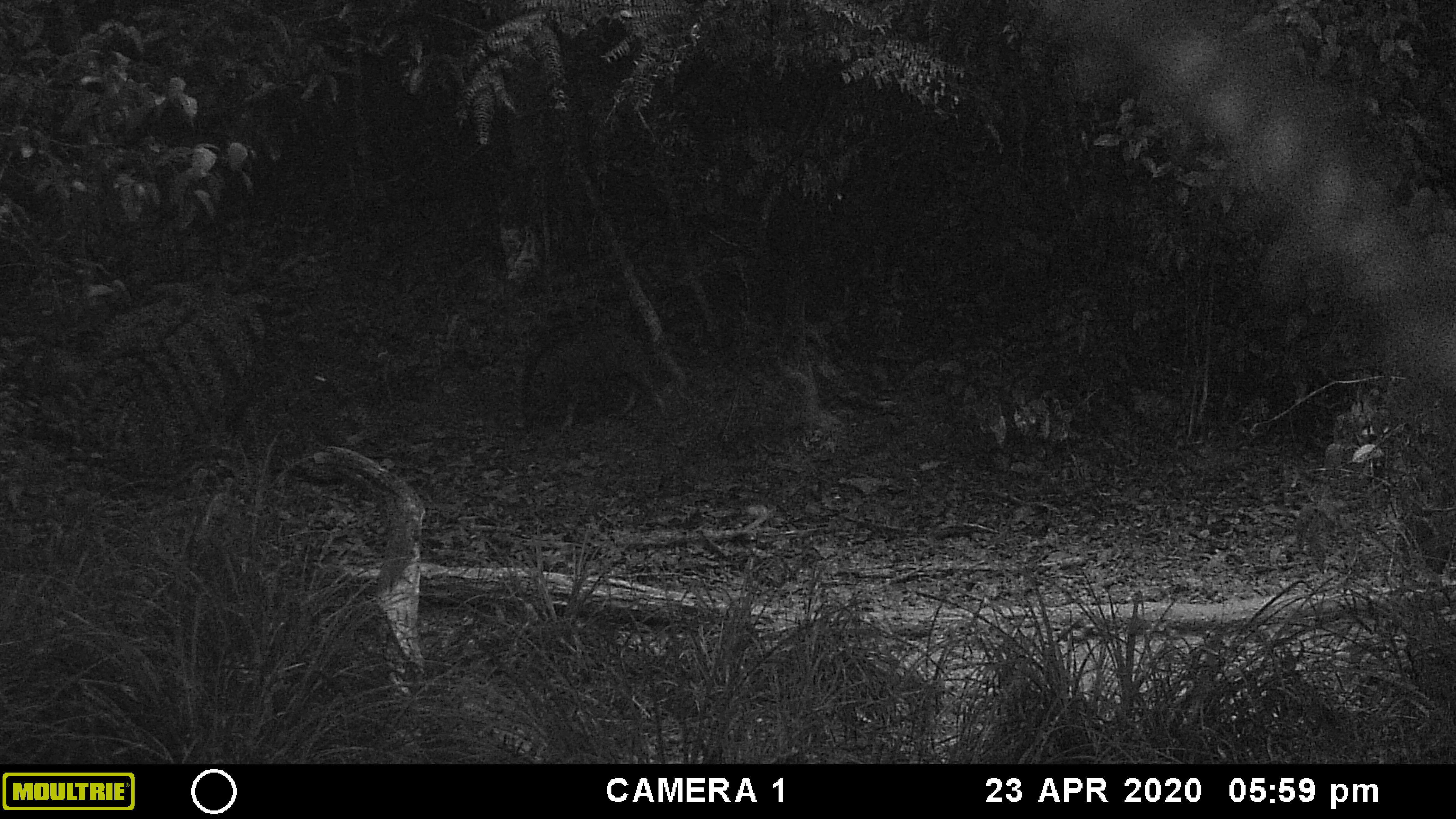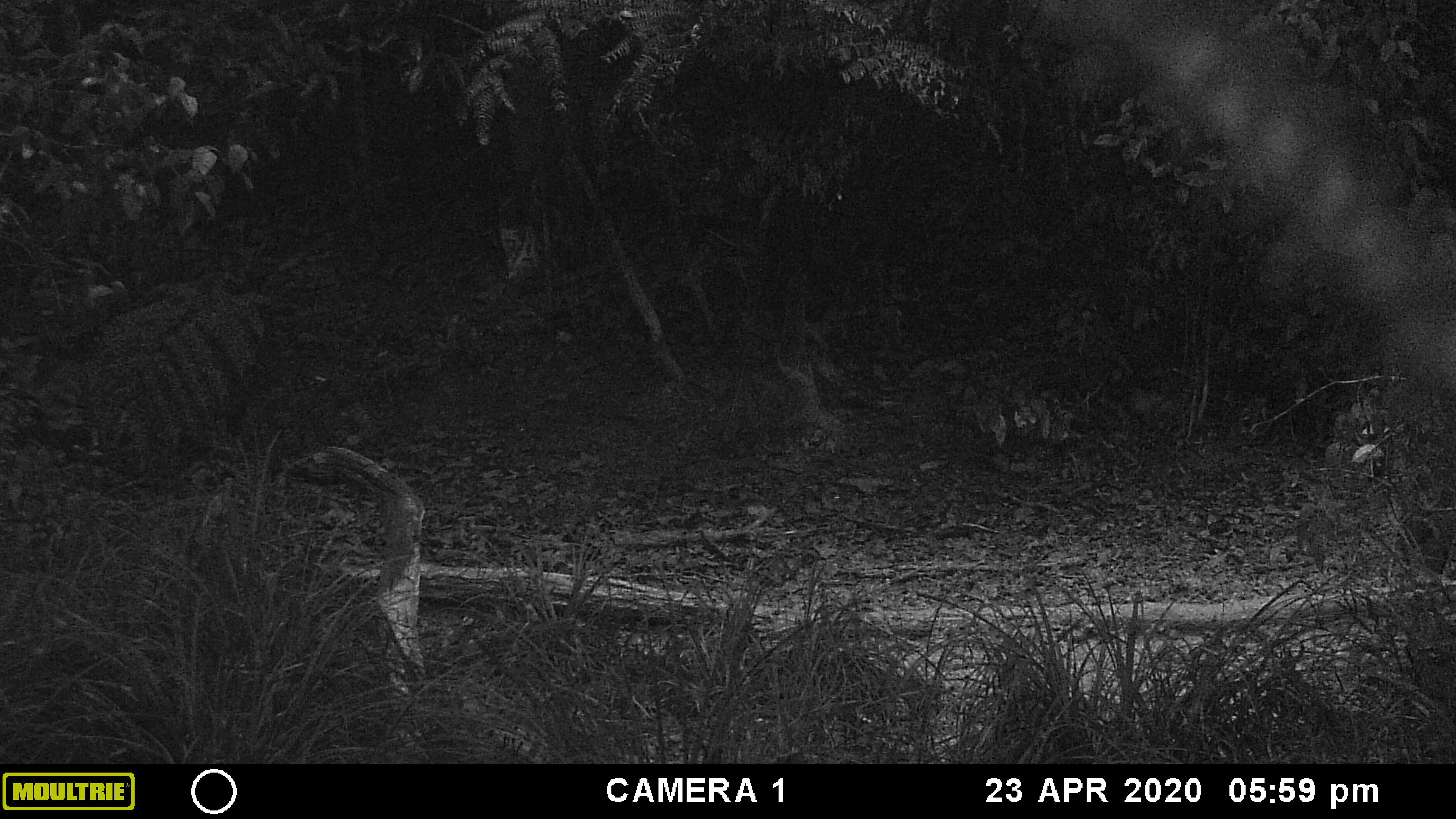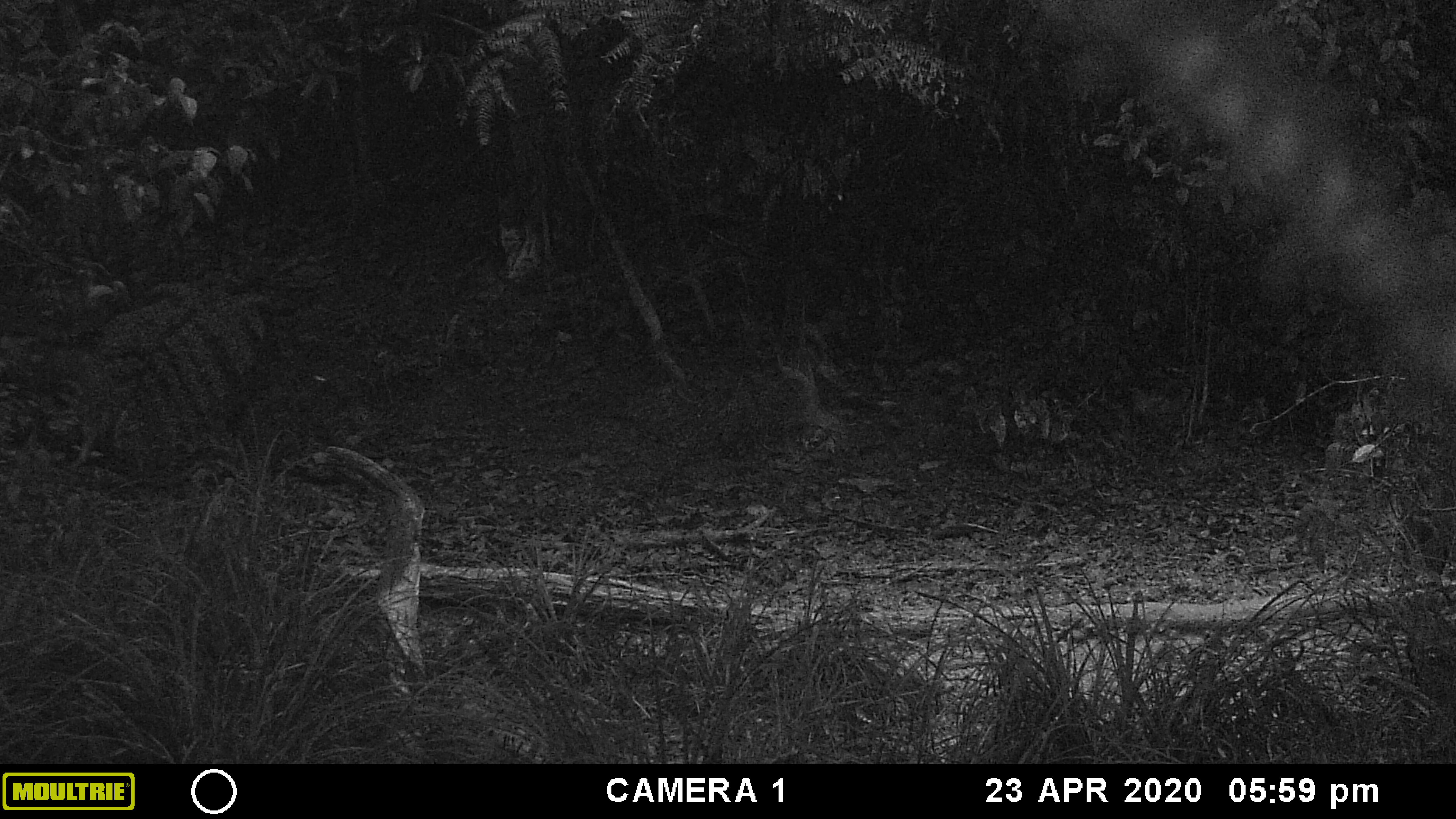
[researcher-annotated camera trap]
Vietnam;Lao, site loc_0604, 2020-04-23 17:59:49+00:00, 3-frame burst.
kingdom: Animalia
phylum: Chordata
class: Mammalia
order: Artiodactyla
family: Suidae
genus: Sus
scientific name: Sus scrofa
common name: eurasian wild pig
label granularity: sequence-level